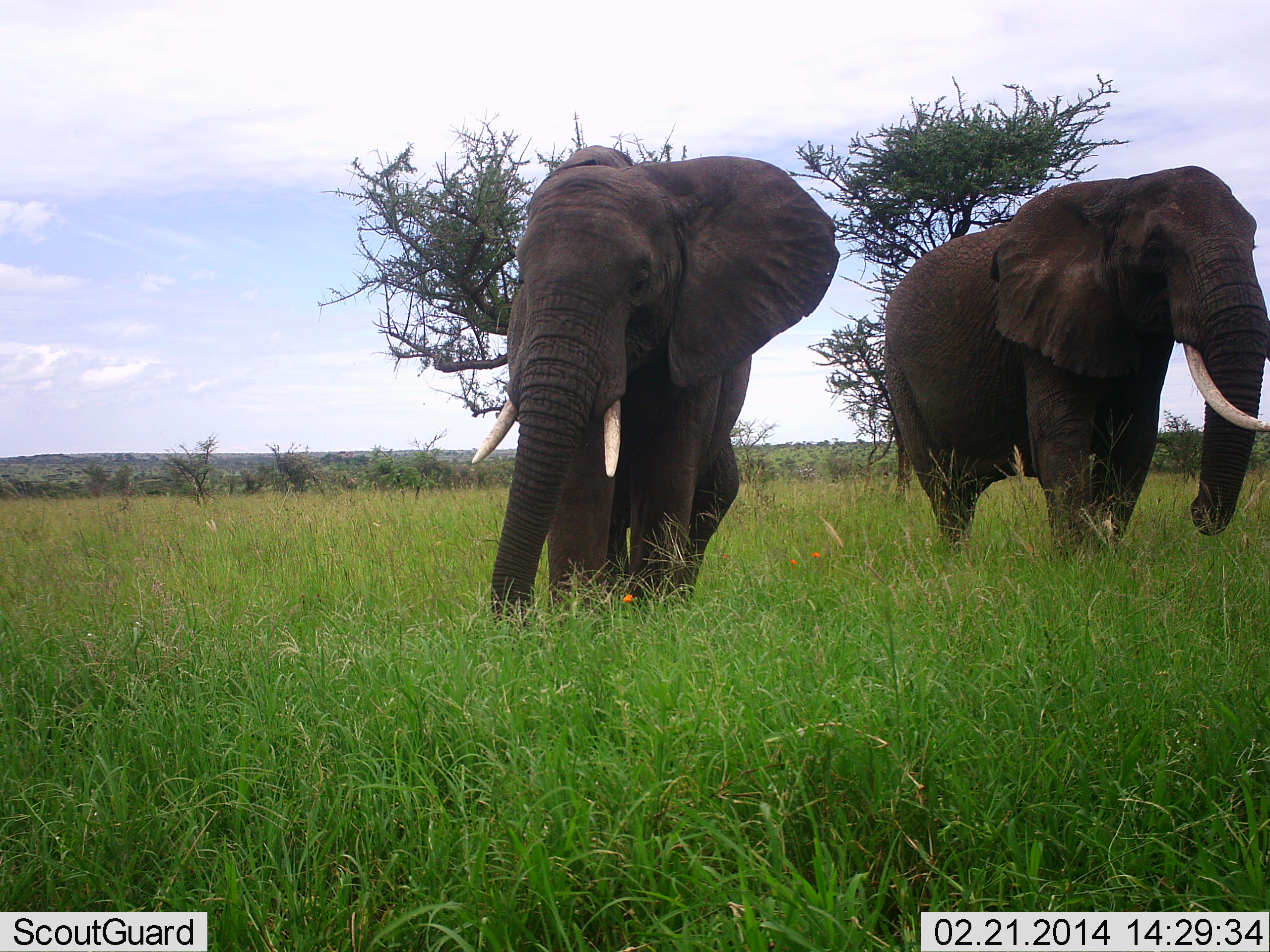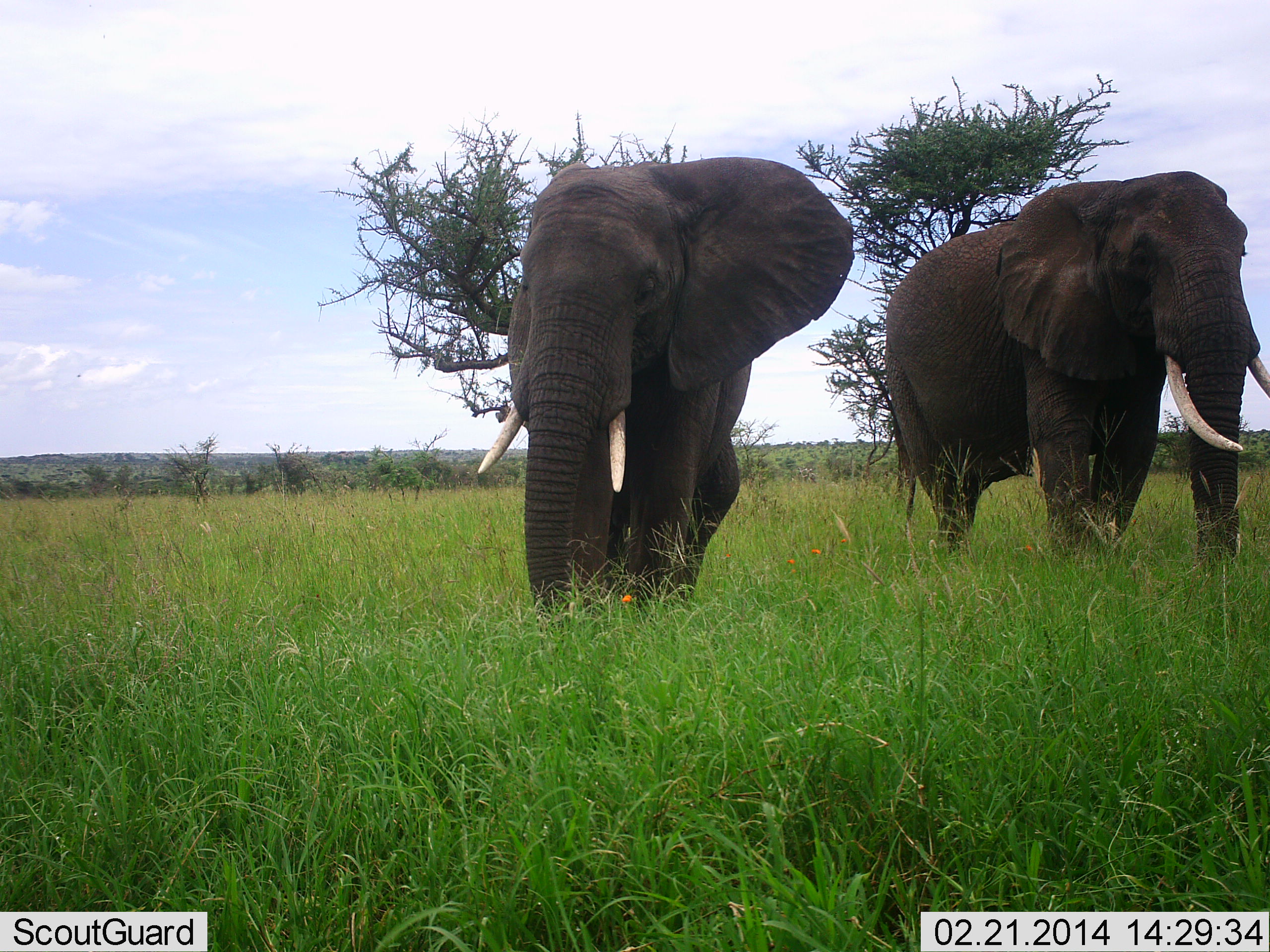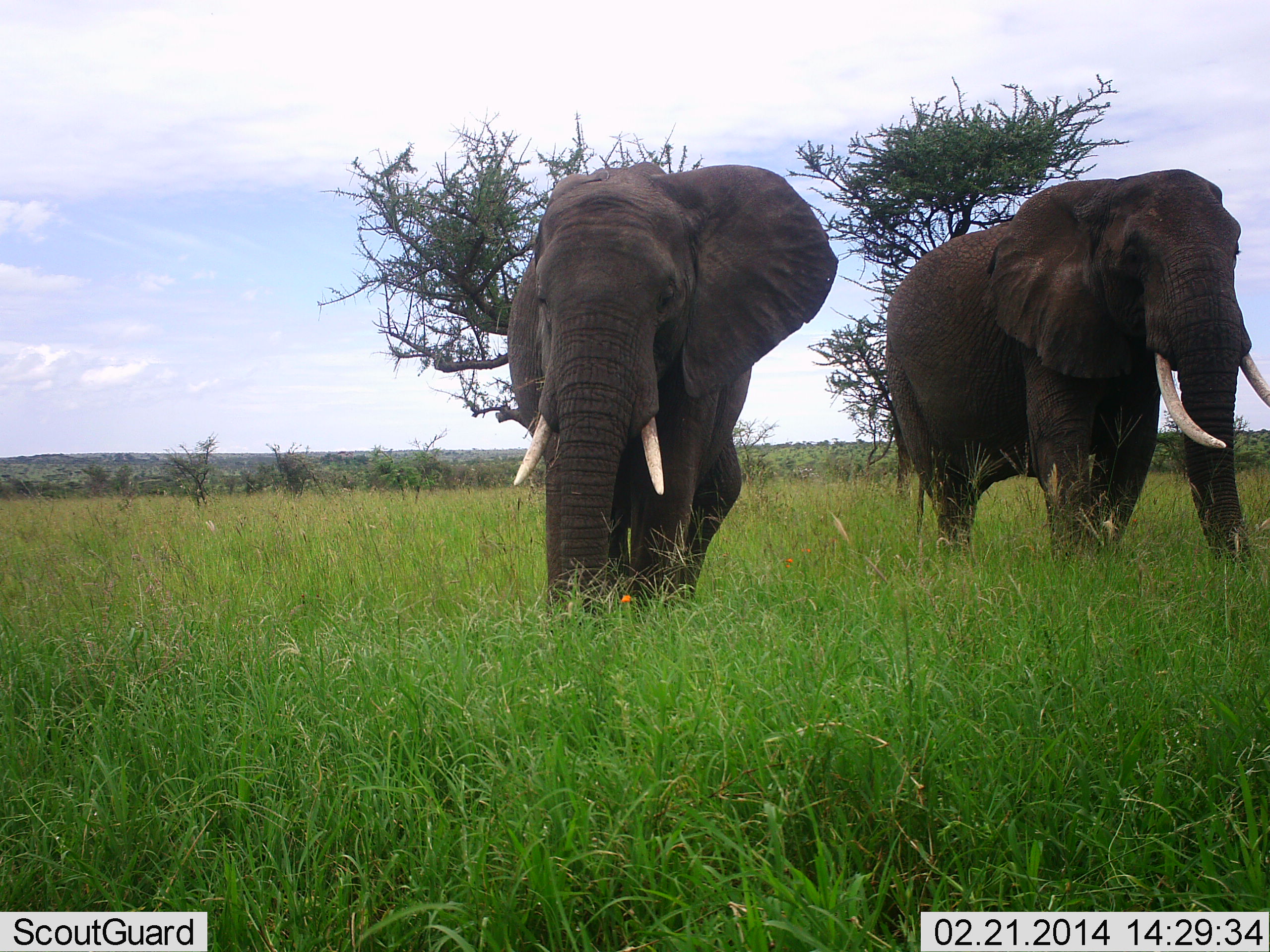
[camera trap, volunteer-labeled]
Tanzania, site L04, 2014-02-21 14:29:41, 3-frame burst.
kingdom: Animalia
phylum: Chordata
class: Mammalia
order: Proboscidea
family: Elephantidae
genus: Loxodonta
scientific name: Loxodonta africana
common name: african bush elephant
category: elephant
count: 2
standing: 100%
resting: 0%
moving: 10%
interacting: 0%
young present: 0%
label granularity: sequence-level